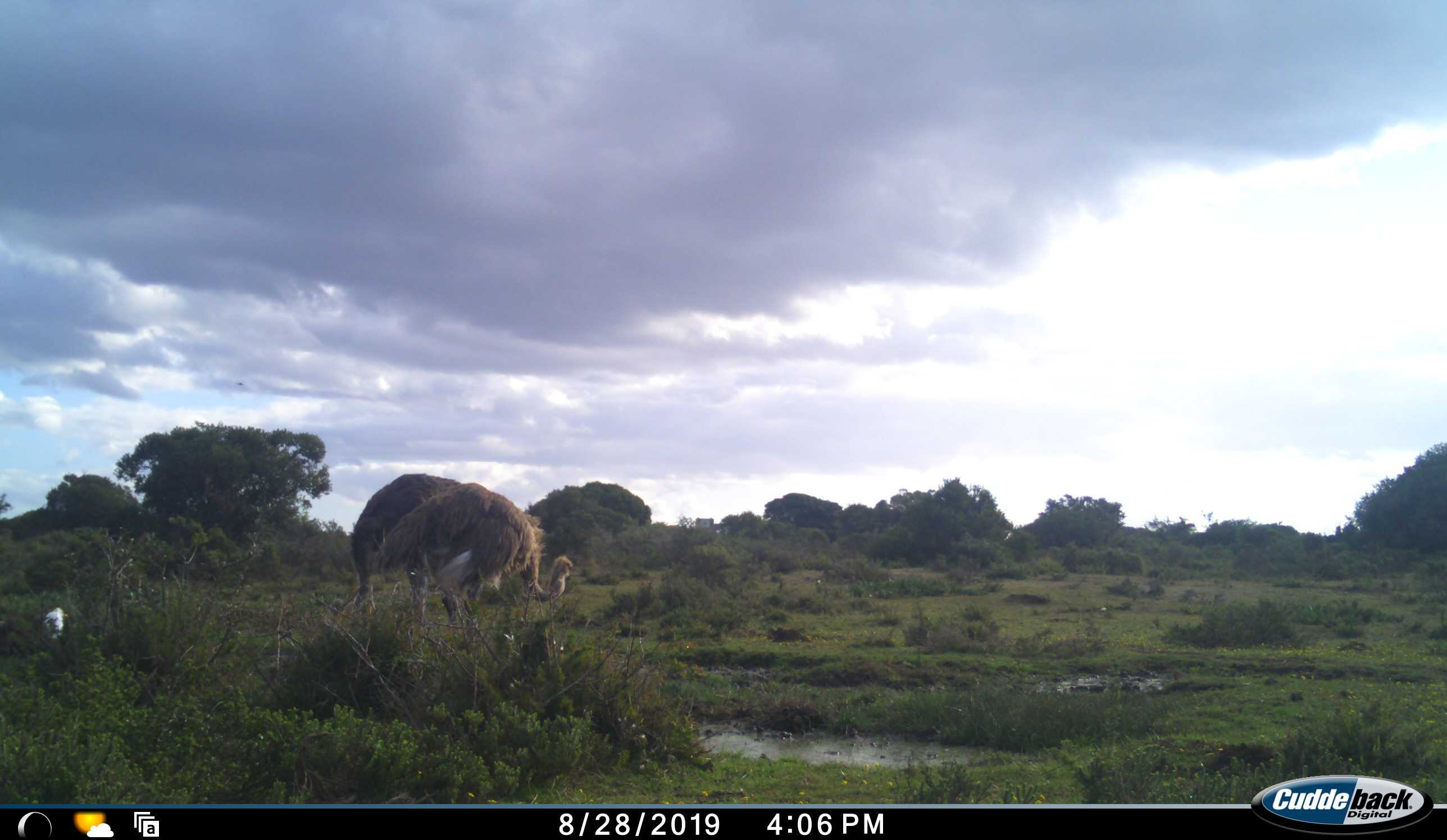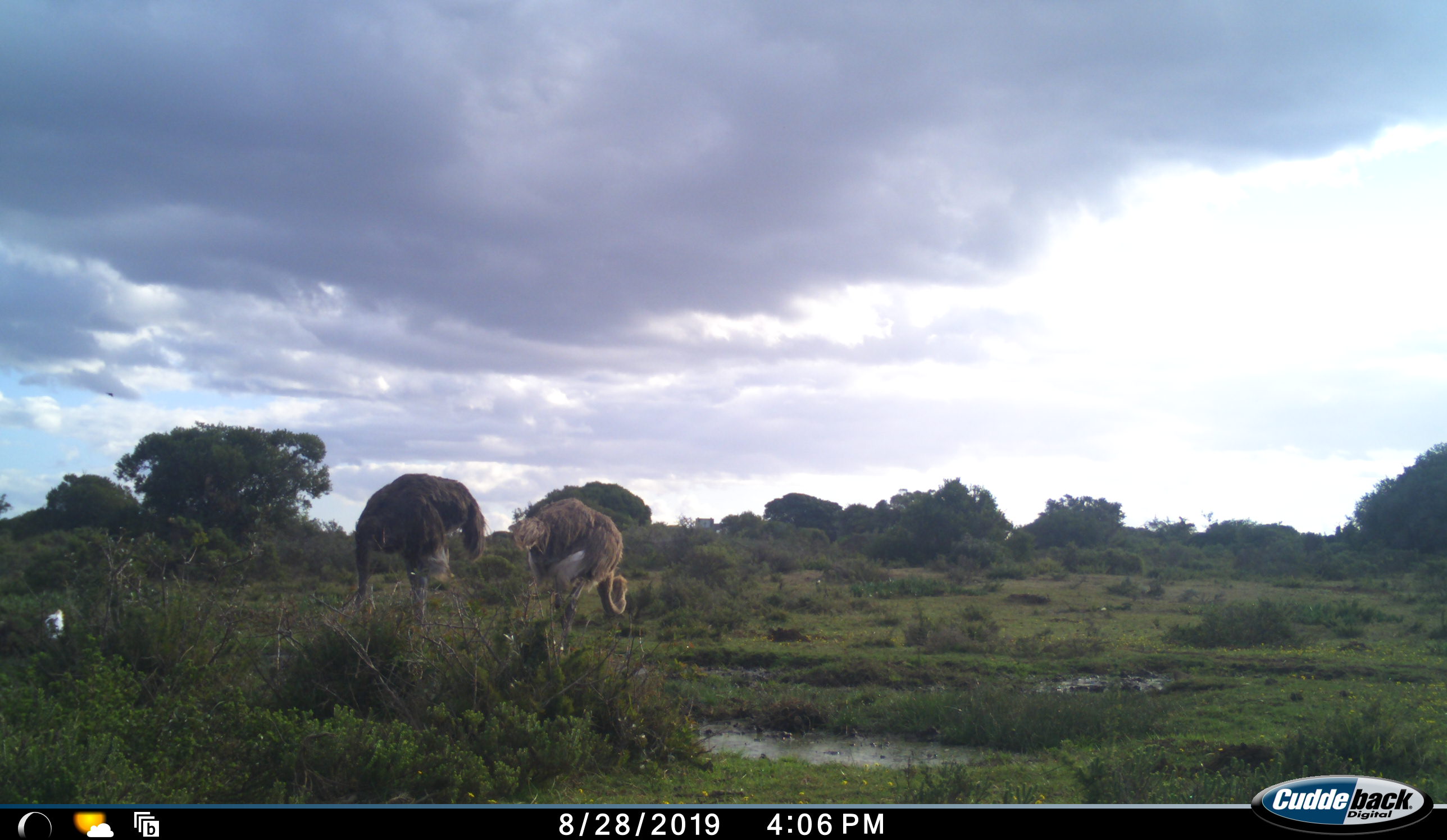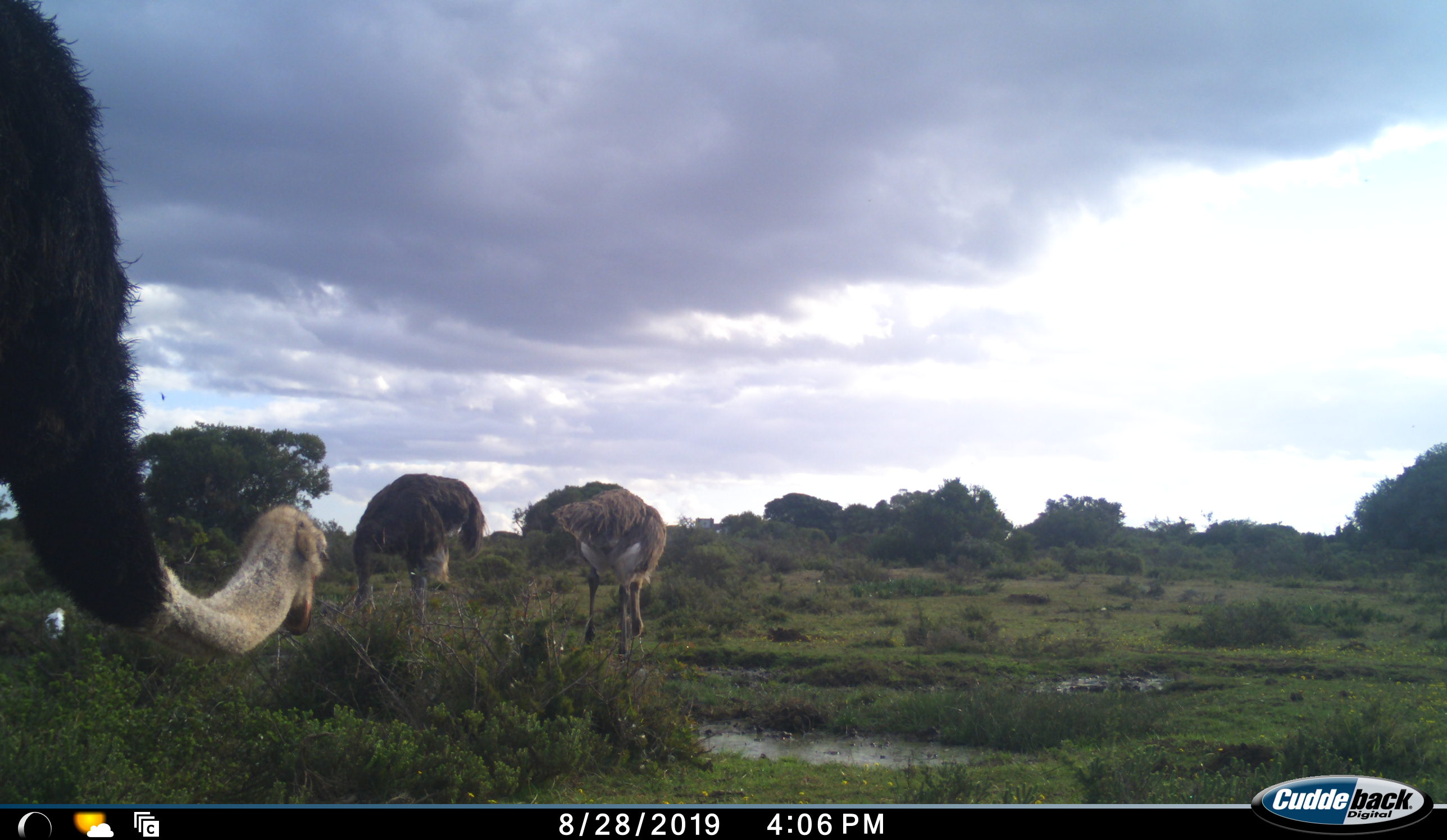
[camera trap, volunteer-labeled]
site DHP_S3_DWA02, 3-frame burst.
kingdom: Animalia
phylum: Chordata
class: Aves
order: Struthioniformes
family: Struthionidae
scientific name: Struthionidae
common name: ostrich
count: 3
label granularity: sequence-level